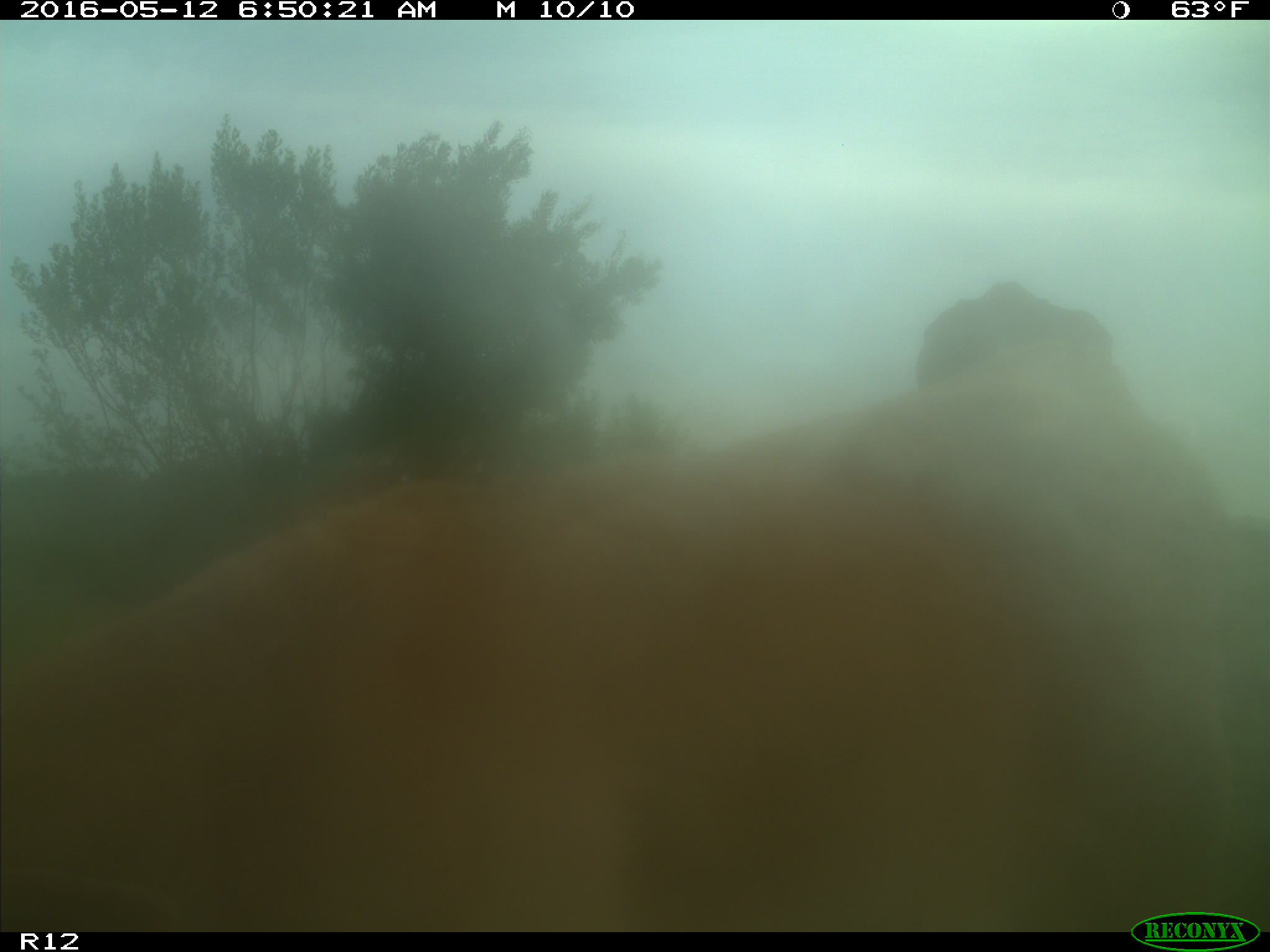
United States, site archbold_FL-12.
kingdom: Animalia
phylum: Chordata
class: Mammalia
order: Artiodactyla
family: Bovidae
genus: Bos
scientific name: Bos taurus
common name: domestic cow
Bos taurus (domestic cow).